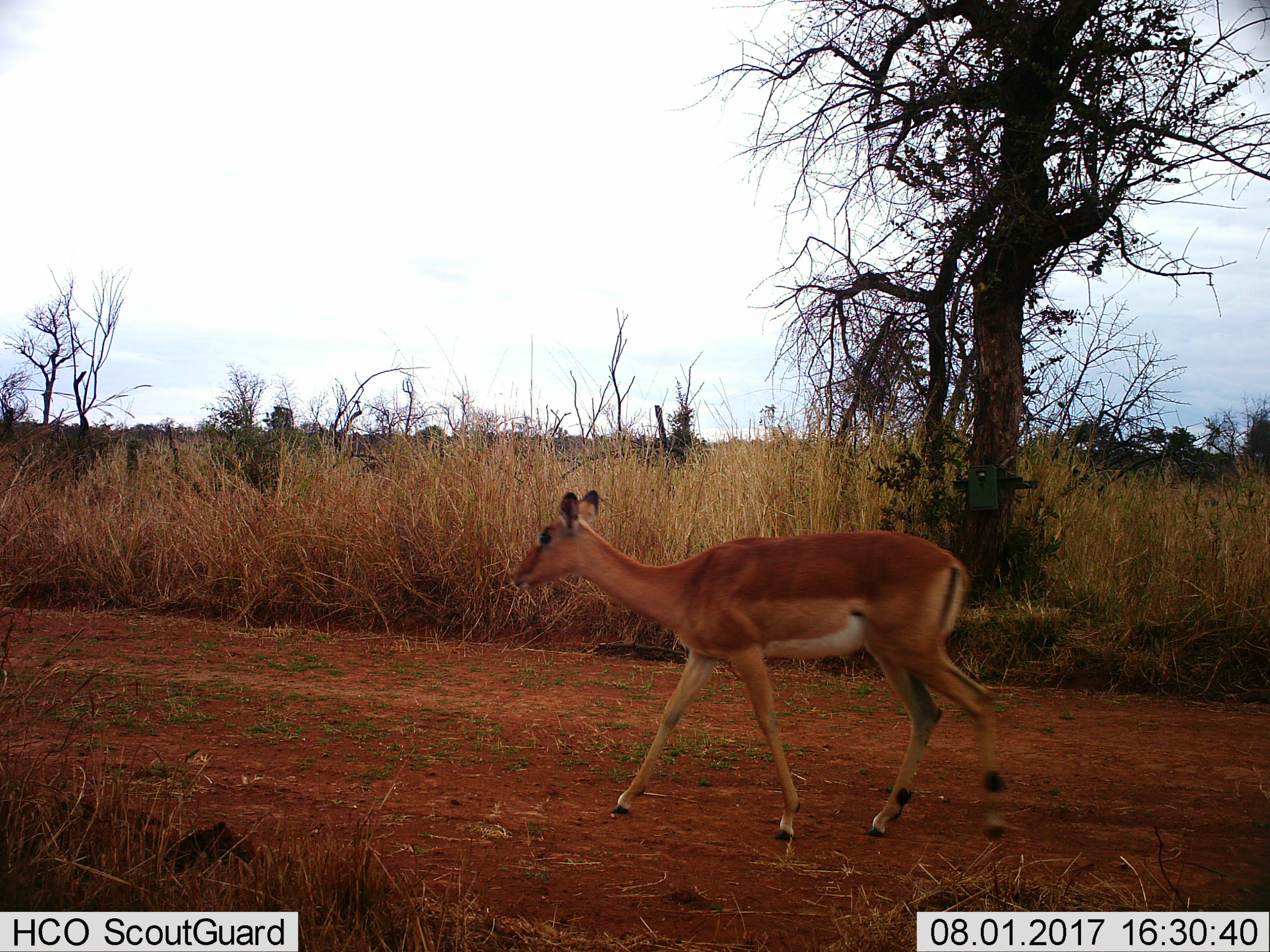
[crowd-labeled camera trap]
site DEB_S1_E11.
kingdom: Animalia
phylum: Chordata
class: Mammalia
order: Artiodactyla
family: Bovidae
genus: Aepyceros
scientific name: Aepyceros melampus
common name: impala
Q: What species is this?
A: Impala (Aepyceros melampus).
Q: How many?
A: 1.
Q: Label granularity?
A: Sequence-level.